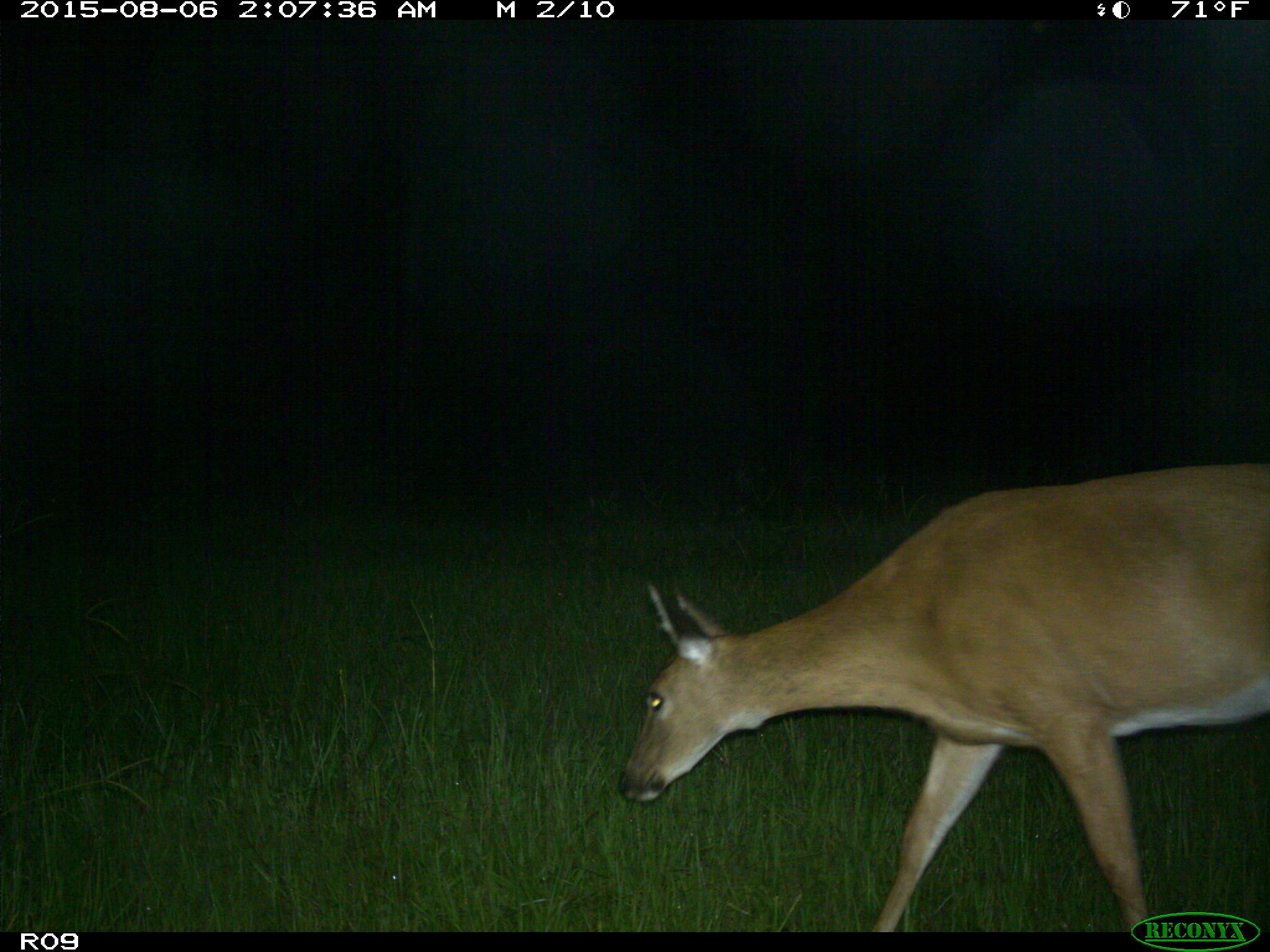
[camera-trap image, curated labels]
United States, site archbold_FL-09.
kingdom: Animalia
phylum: Chordata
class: Mammalia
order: Artiodactyla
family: Cervidae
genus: Odocoileus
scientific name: Odocoileus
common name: deer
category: unidentified deer